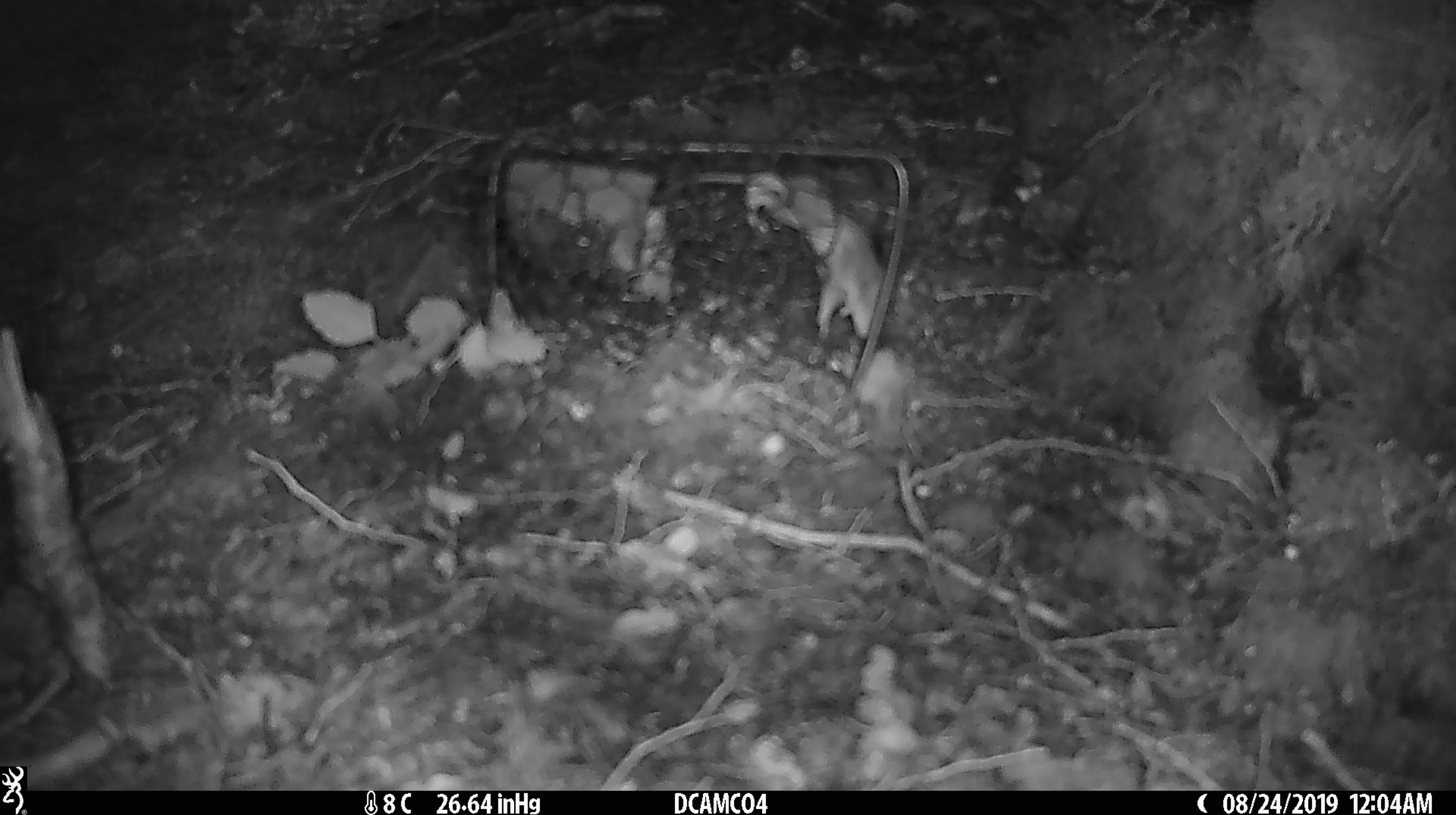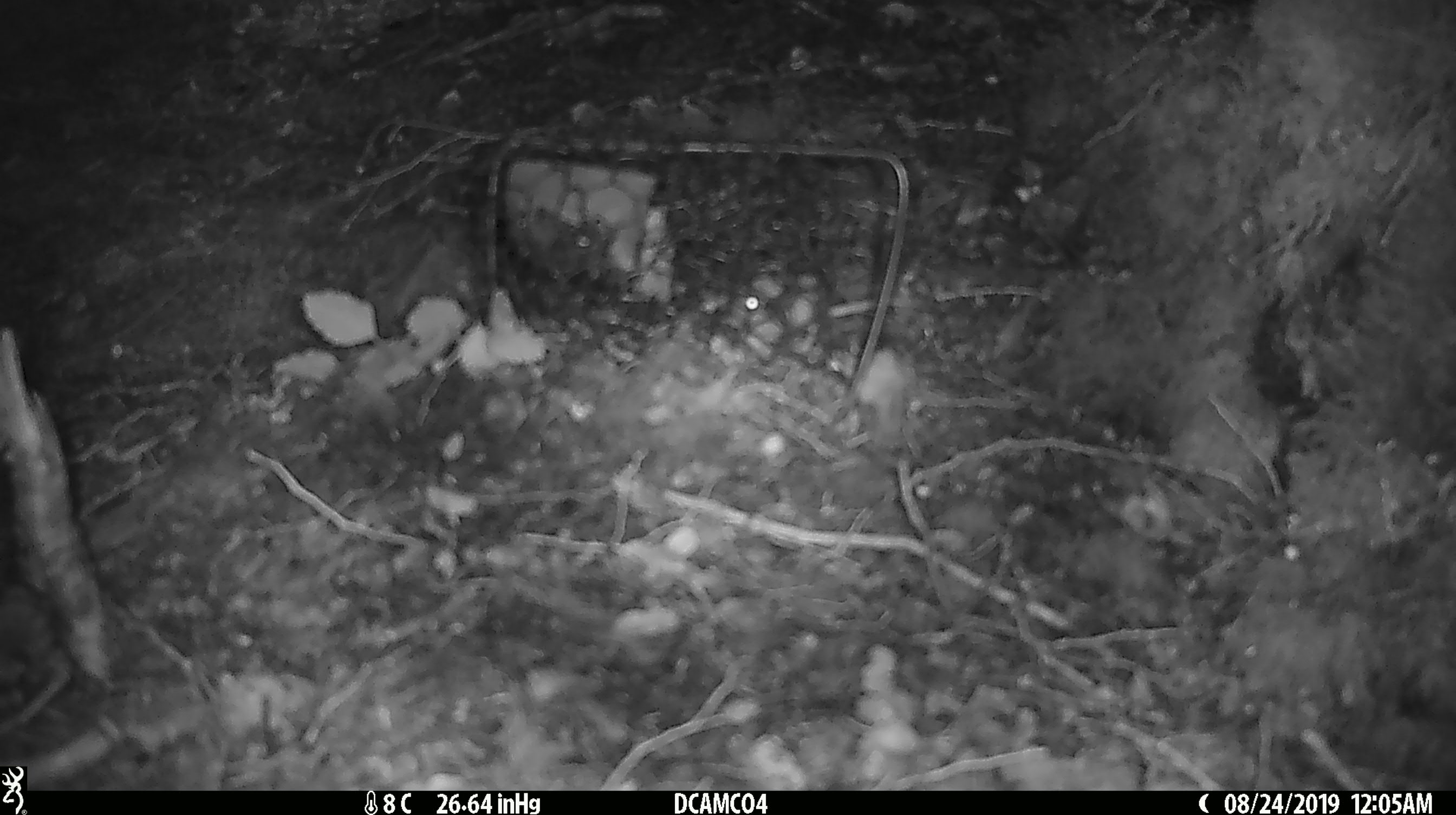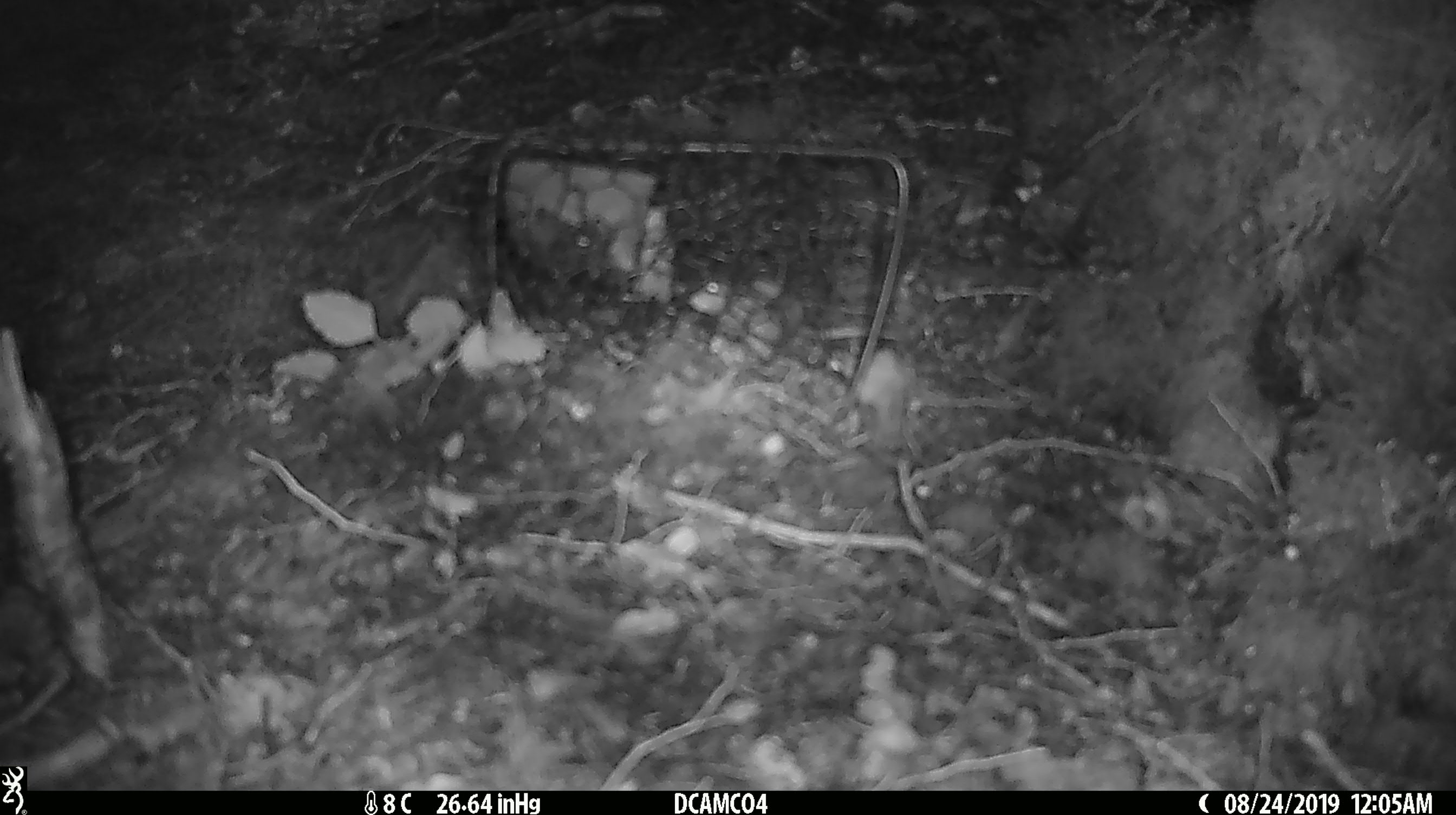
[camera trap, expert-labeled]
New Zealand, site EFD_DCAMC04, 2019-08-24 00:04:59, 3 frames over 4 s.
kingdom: Animalia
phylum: Chordata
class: Mammalia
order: Rodentia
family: Muridae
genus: Mus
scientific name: Mus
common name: mouse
Mouse (Mus).